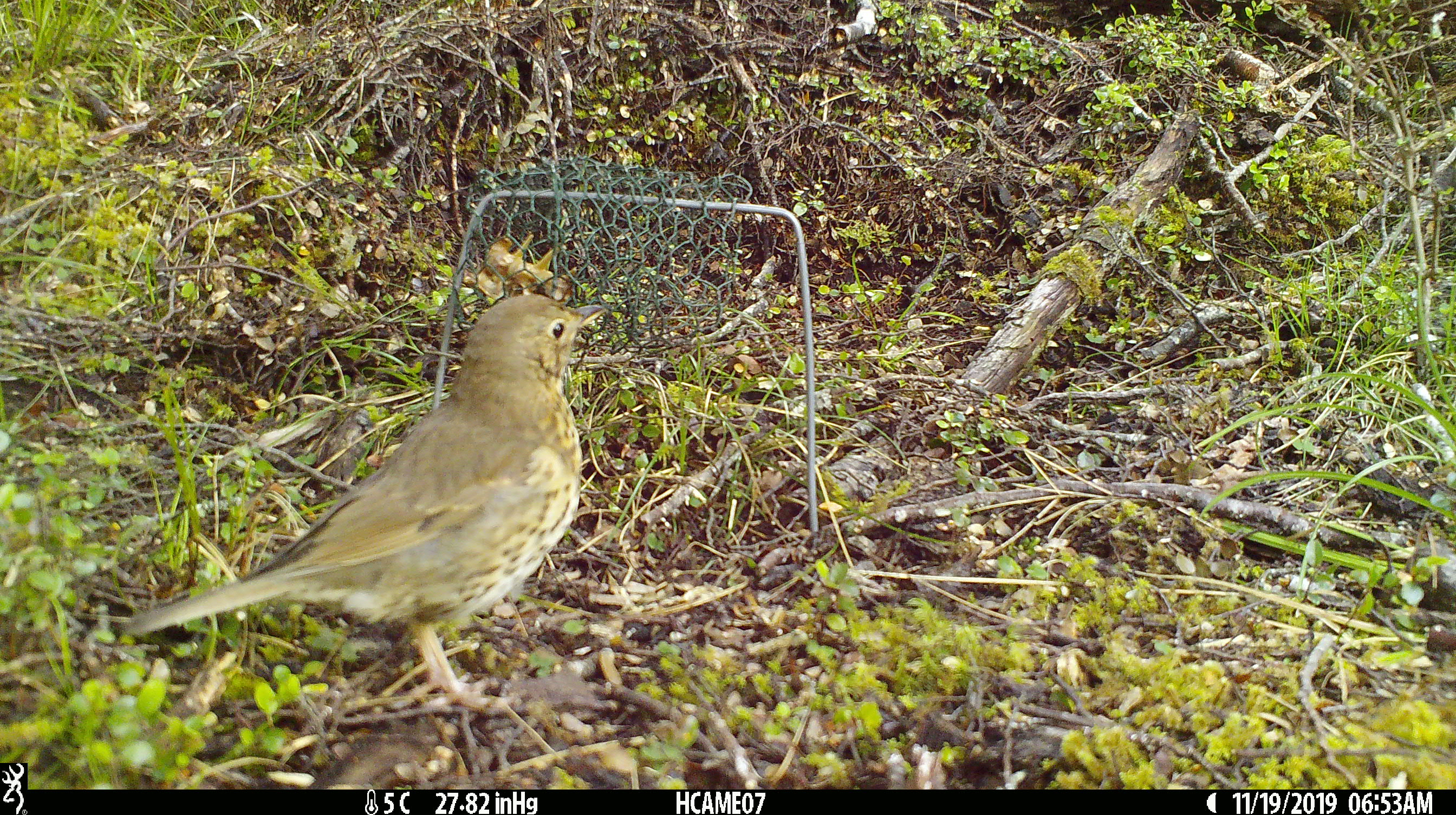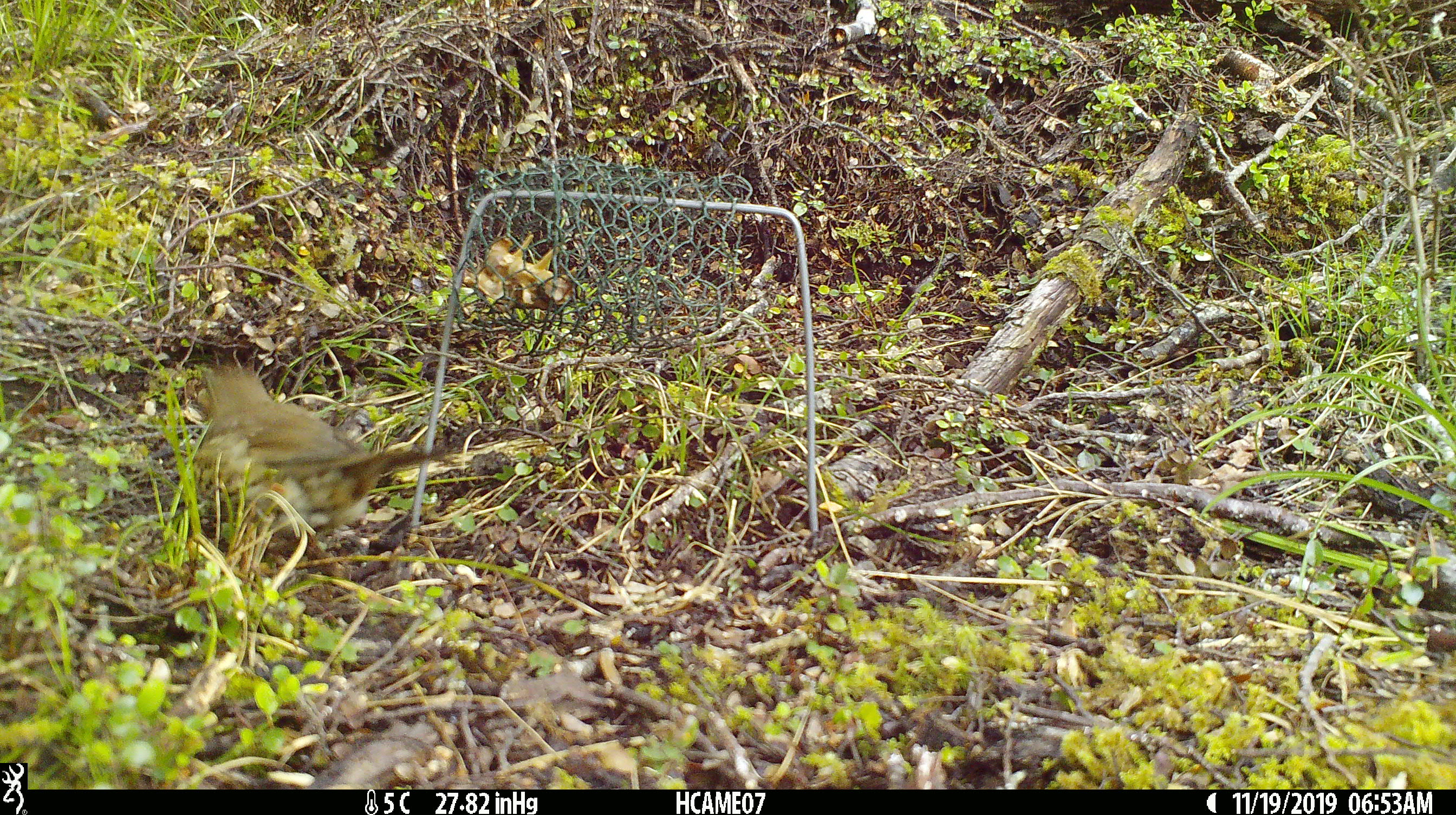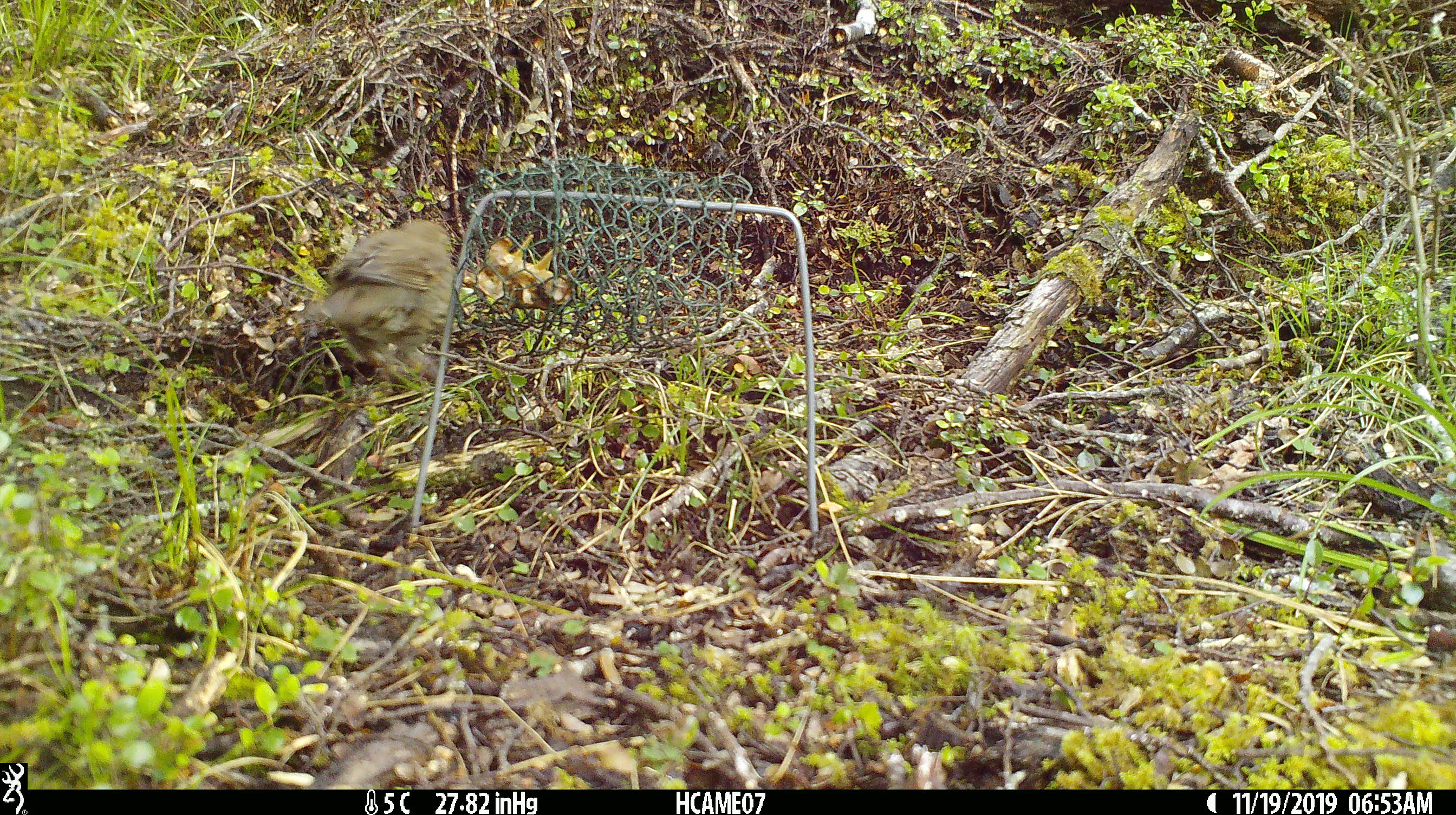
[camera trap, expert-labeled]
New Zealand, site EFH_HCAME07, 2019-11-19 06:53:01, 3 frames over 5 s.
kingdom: Animalia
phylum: Chordata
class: Aves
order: Passeriformes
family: Turdidae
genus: Turdus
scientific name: Turdus philomelos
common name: song thrush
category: thrush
Thrush (song thrush) (Turdus philomelos).